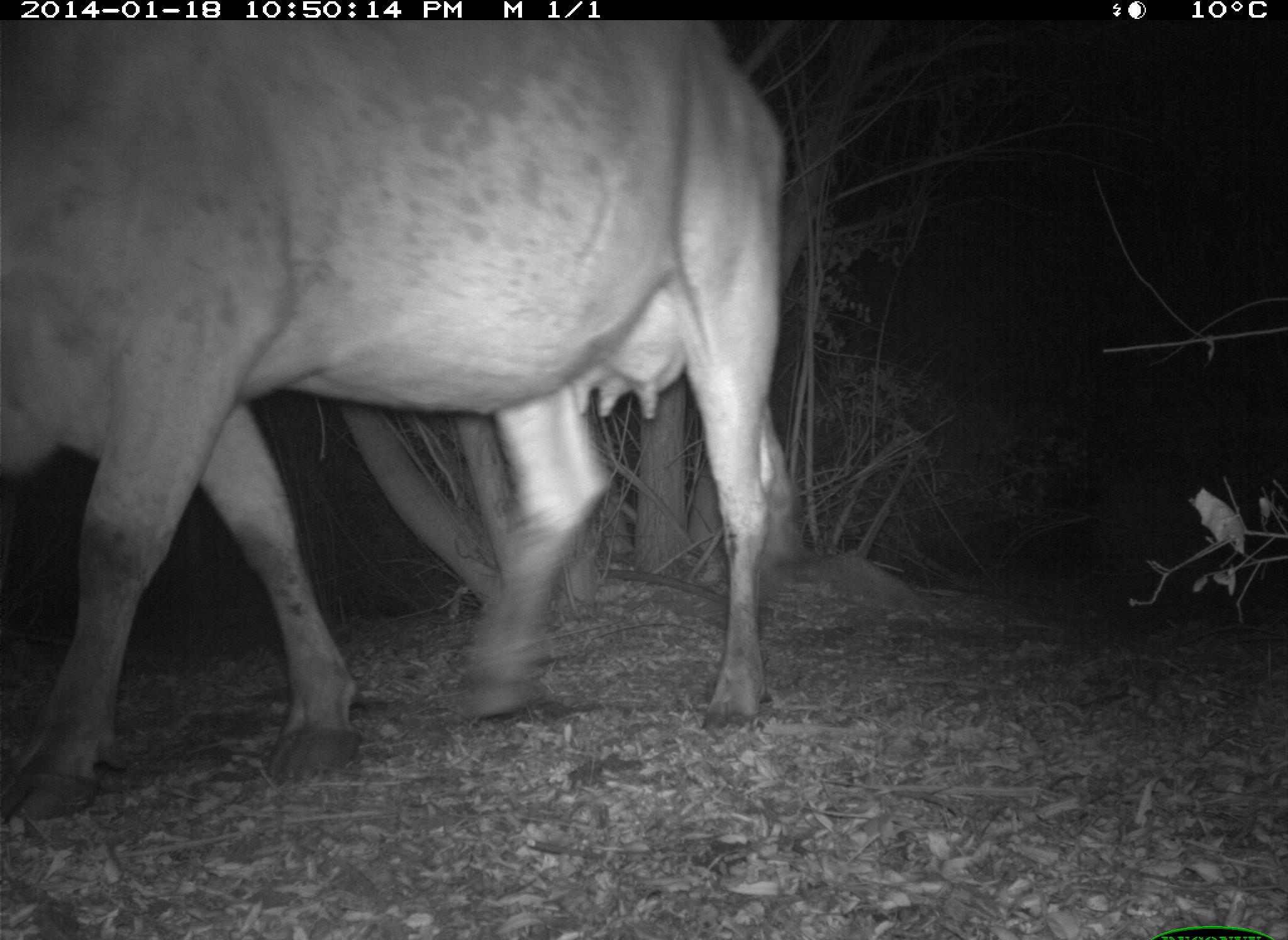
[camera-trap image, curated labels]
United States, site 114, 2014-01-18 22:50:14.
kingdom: Animalia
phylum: Chordata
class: Mammalia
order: Artiodactyla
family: Bovidae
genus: Bos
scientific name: Bos taurus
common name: cow